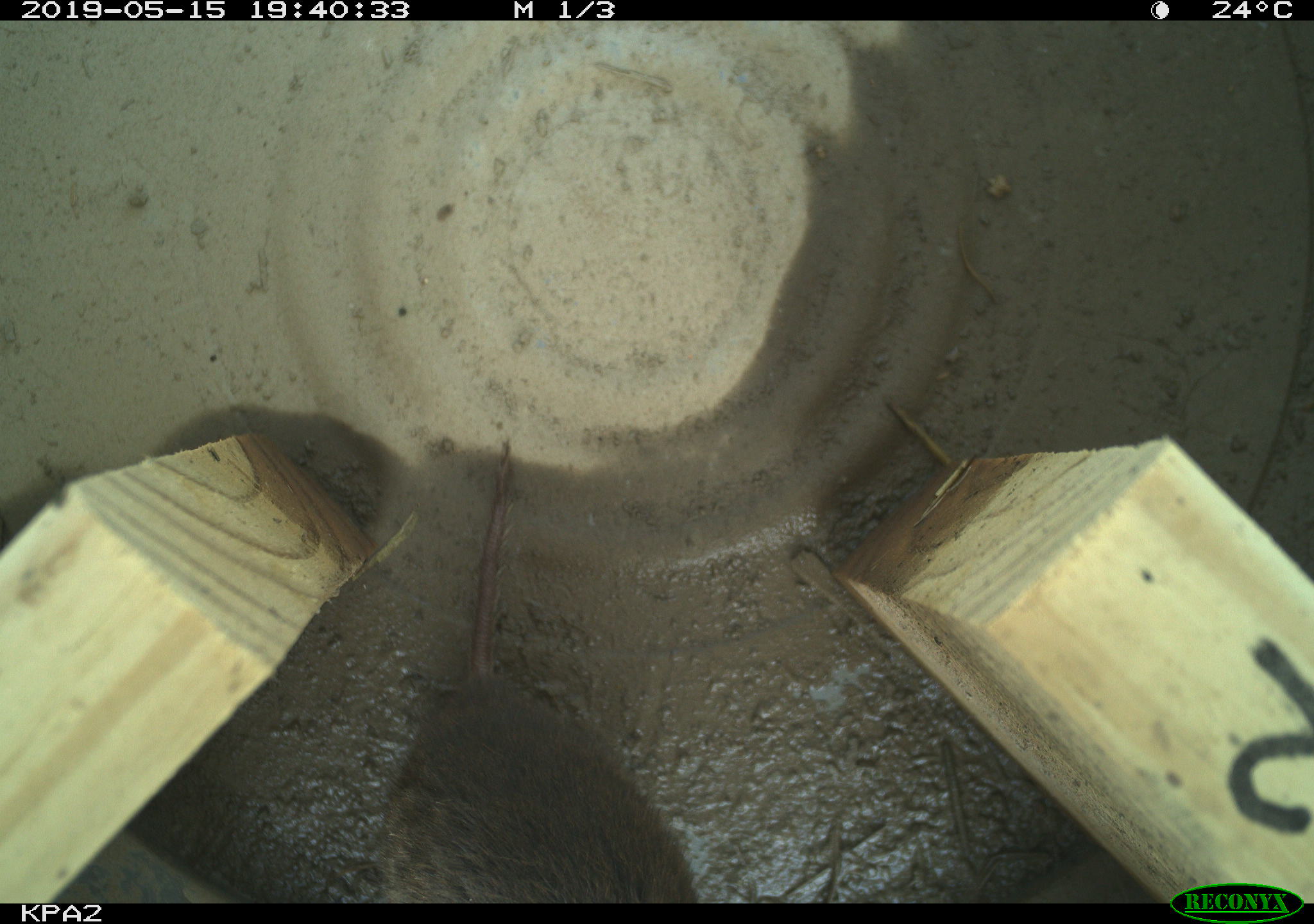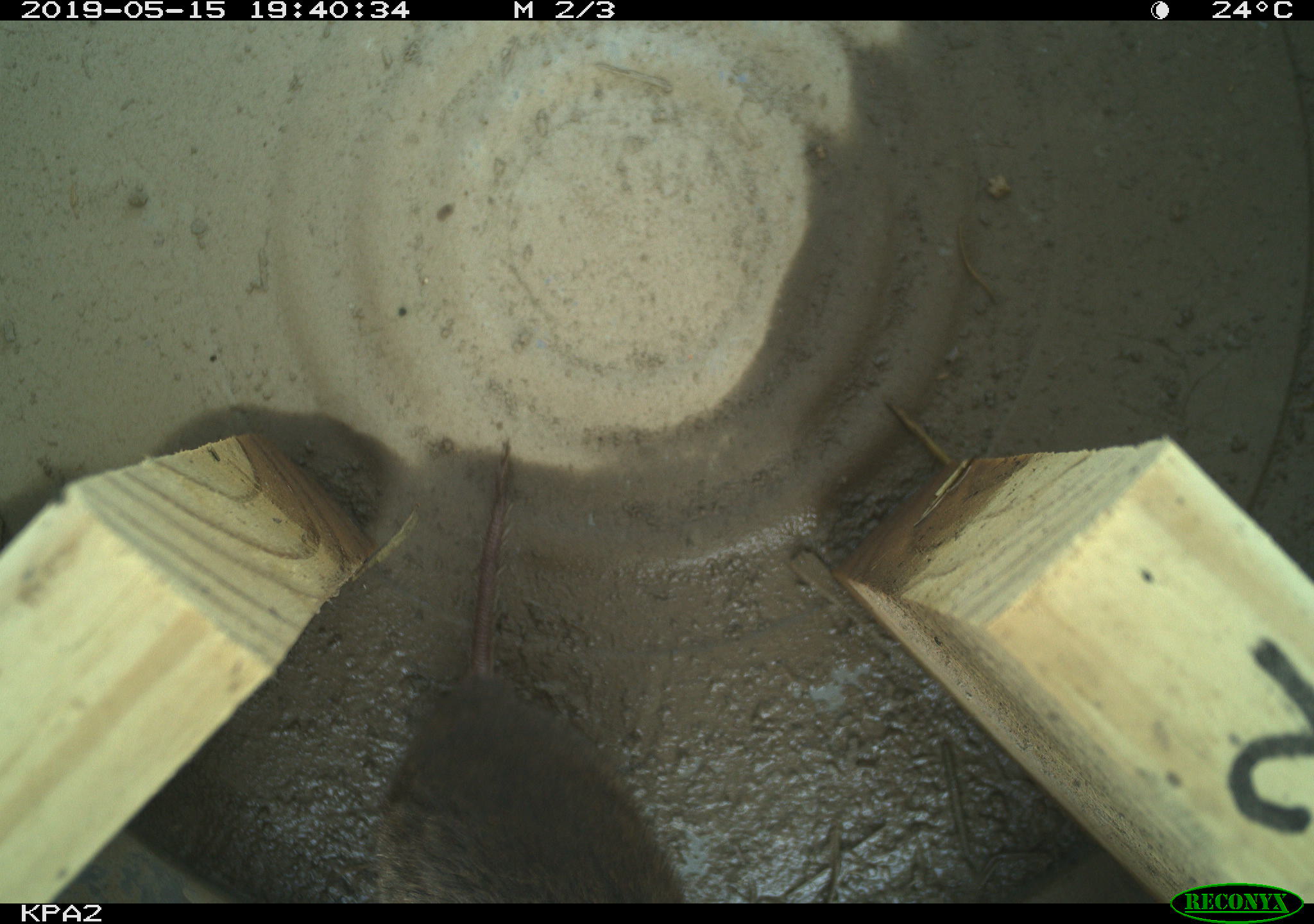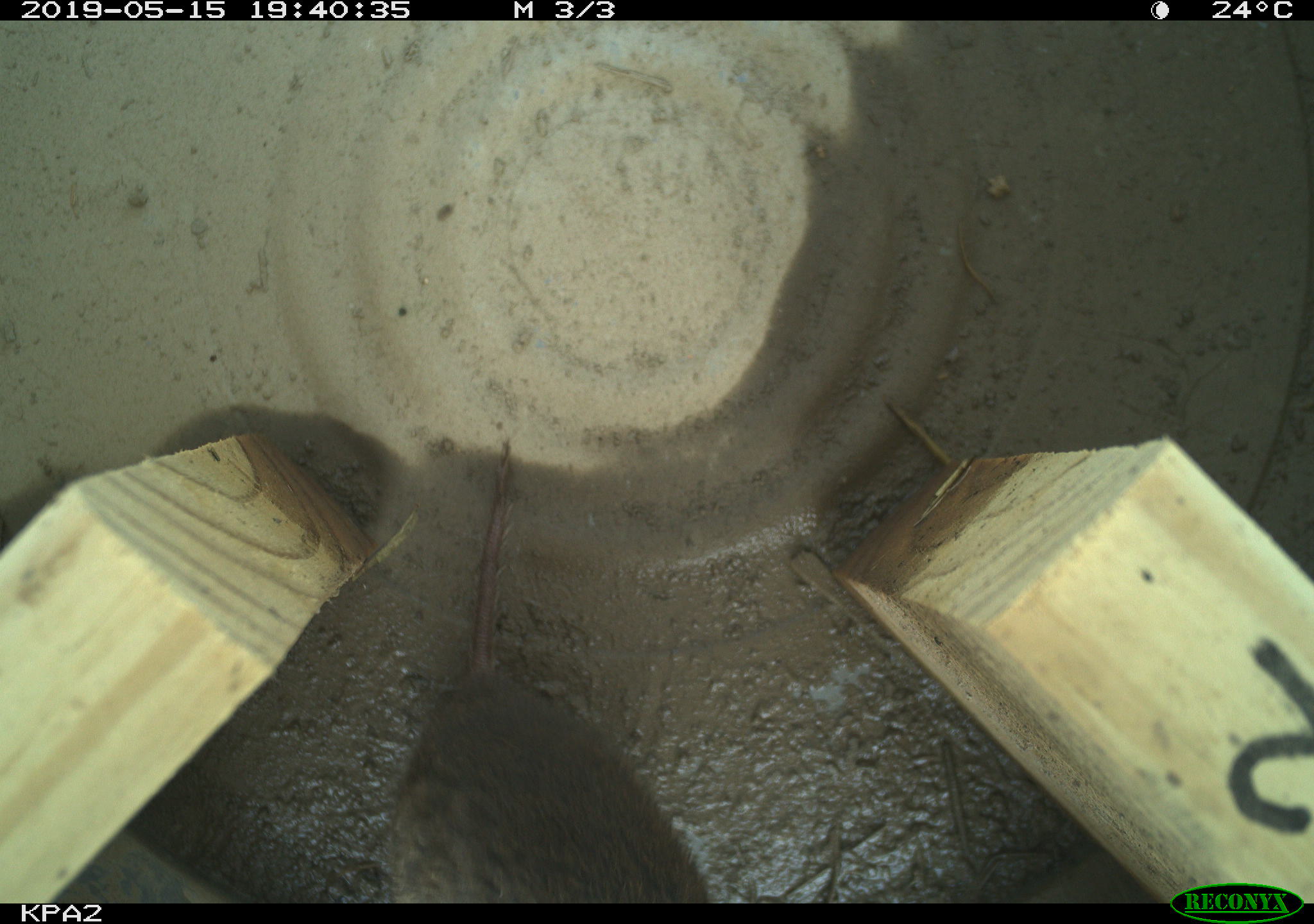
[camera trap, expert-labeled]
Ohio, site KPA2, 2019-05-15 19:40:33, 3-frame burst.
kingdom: Animalia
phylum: Chordata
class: Mammalia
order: Rodentia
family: Cricetidae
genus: Microtus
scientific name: Microtus pennsylvanicus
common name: meadow vole